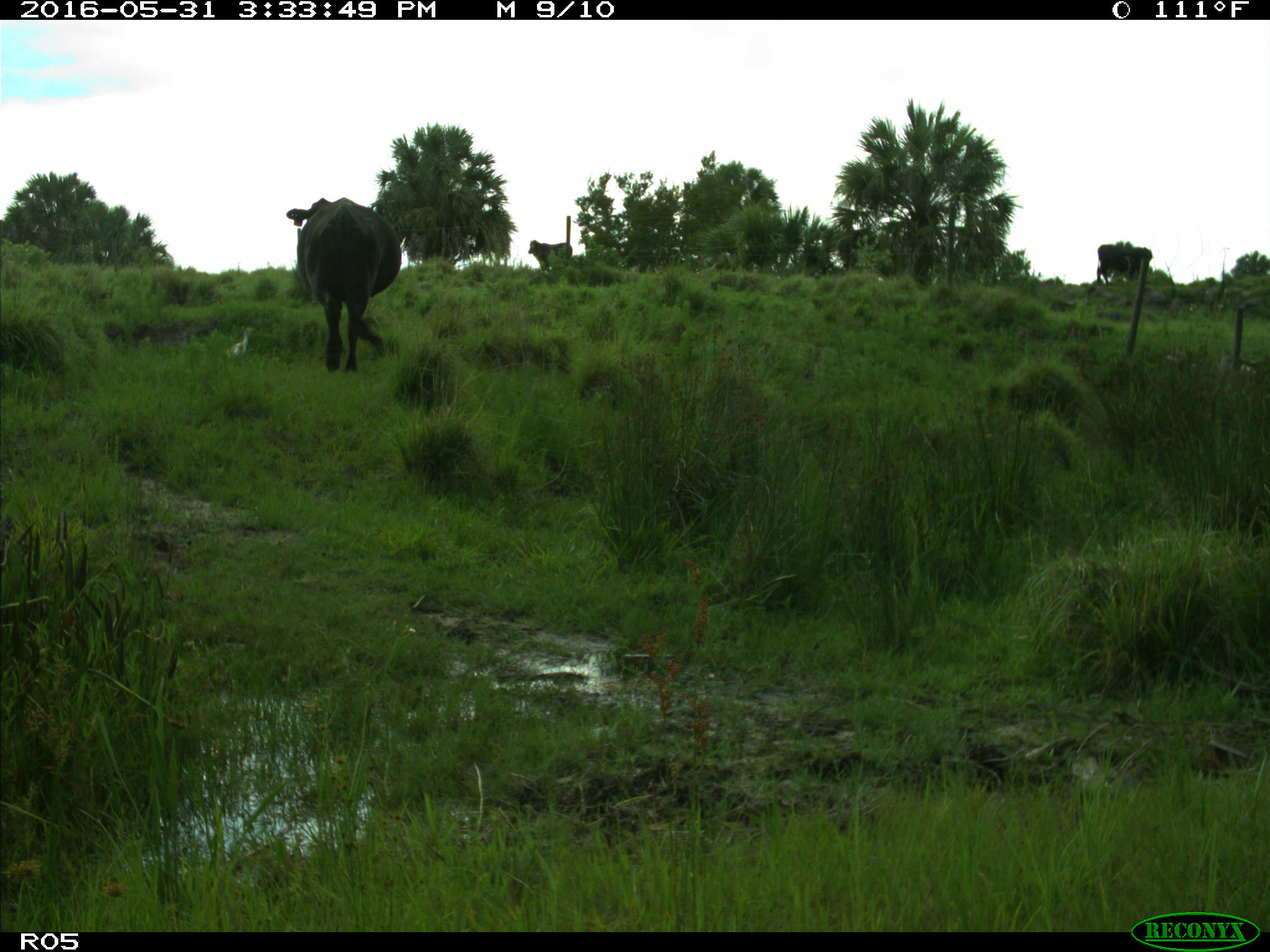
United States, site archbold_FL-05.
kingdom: Animalia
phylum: Chordata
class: Mammalia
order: Artiodactyla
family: Bovidae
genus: Bos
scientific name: Bos taurus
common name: domestic cow